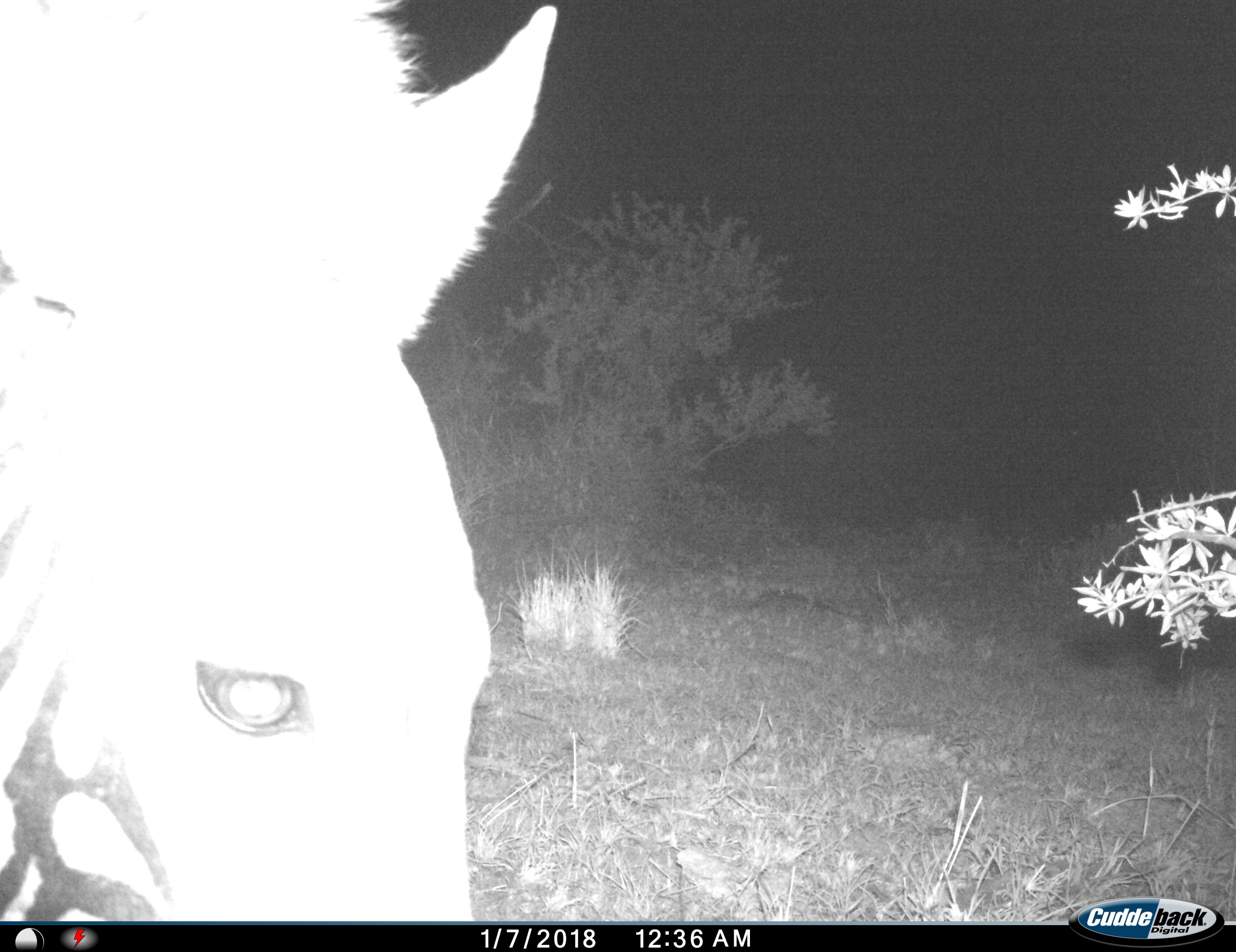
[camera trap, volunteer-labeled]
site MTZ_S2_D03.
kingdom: Animalia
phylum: Chordata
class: Mammalia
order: Perissodactyla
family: Equidae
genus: Equus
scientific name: Equus zebra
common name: mountain zebra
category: zebramountain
Zebramountain (mountain zebra) (Equus zebra), count 1. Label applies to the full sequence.